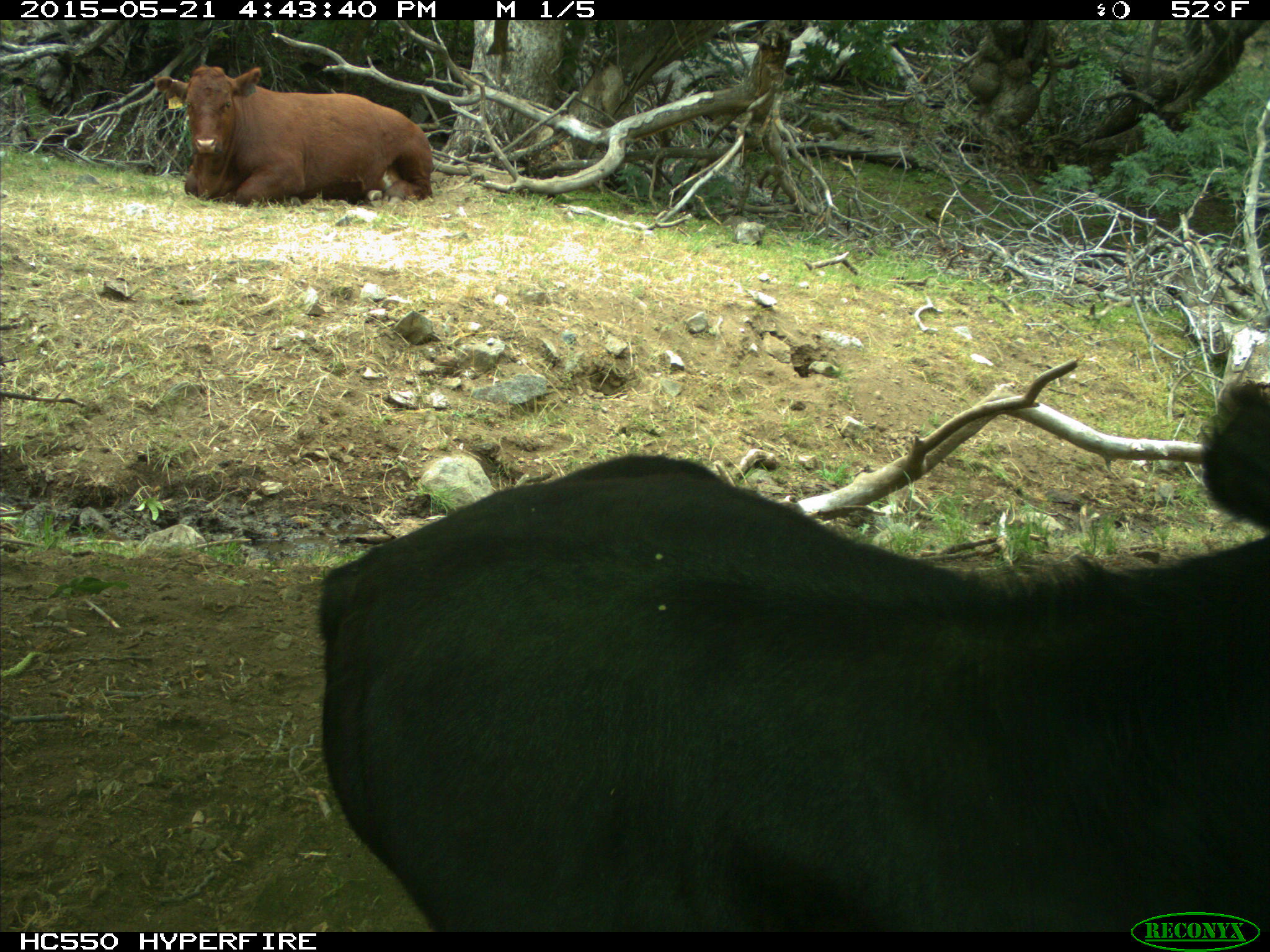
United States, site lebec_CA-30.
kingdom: Animalia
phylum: Chordata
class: Mammalia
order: Artiodactyla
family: Bovidae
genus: Bos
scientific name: Bos taurus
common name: domestic cow